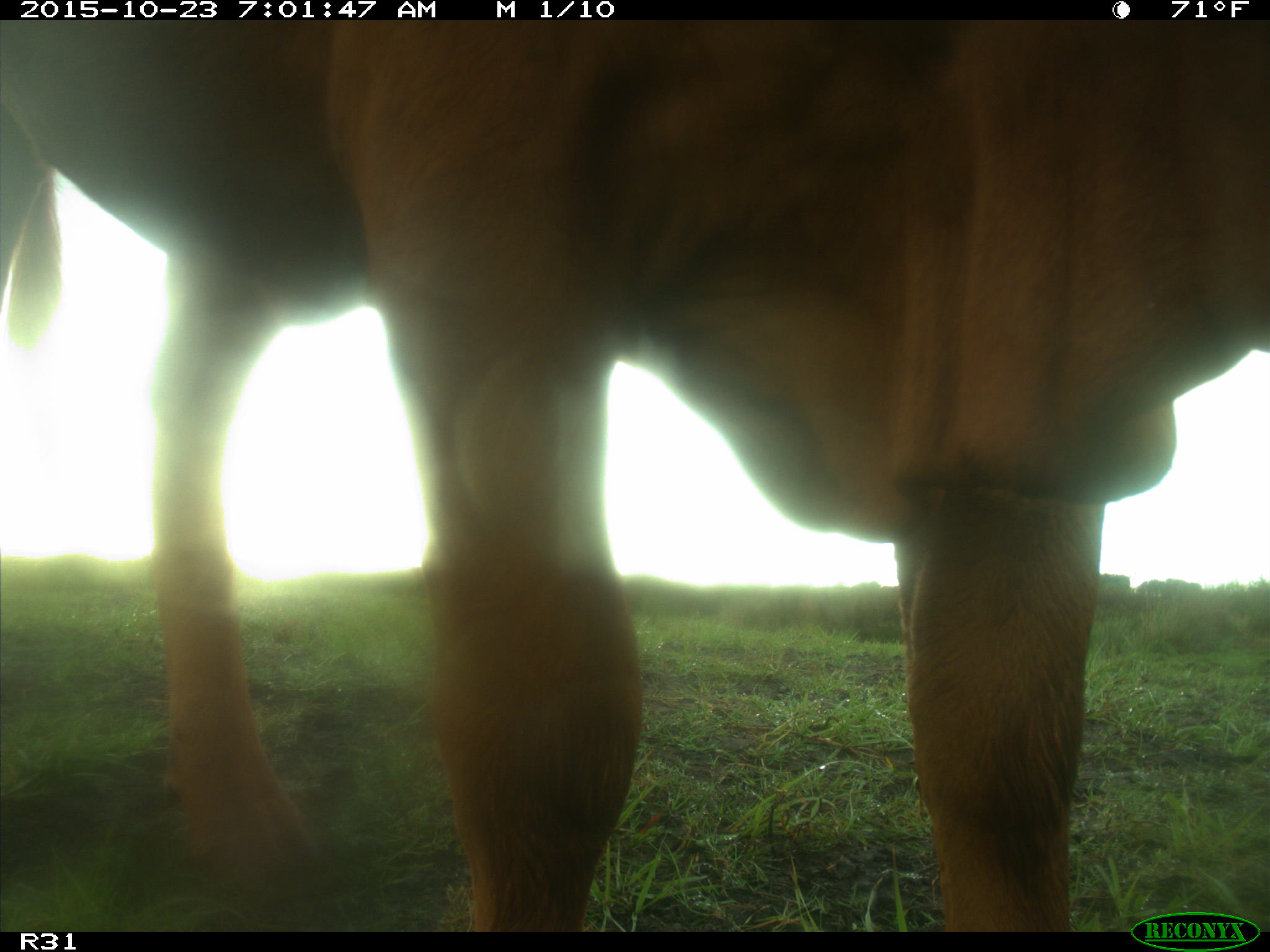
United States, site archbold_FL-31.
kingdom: Animalia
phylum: Chordata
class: Mammalia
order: Artiodactyla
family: Bovidae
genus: Bos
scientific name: Bos taurus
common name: domestic cow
Bos taurus (domestic cow).